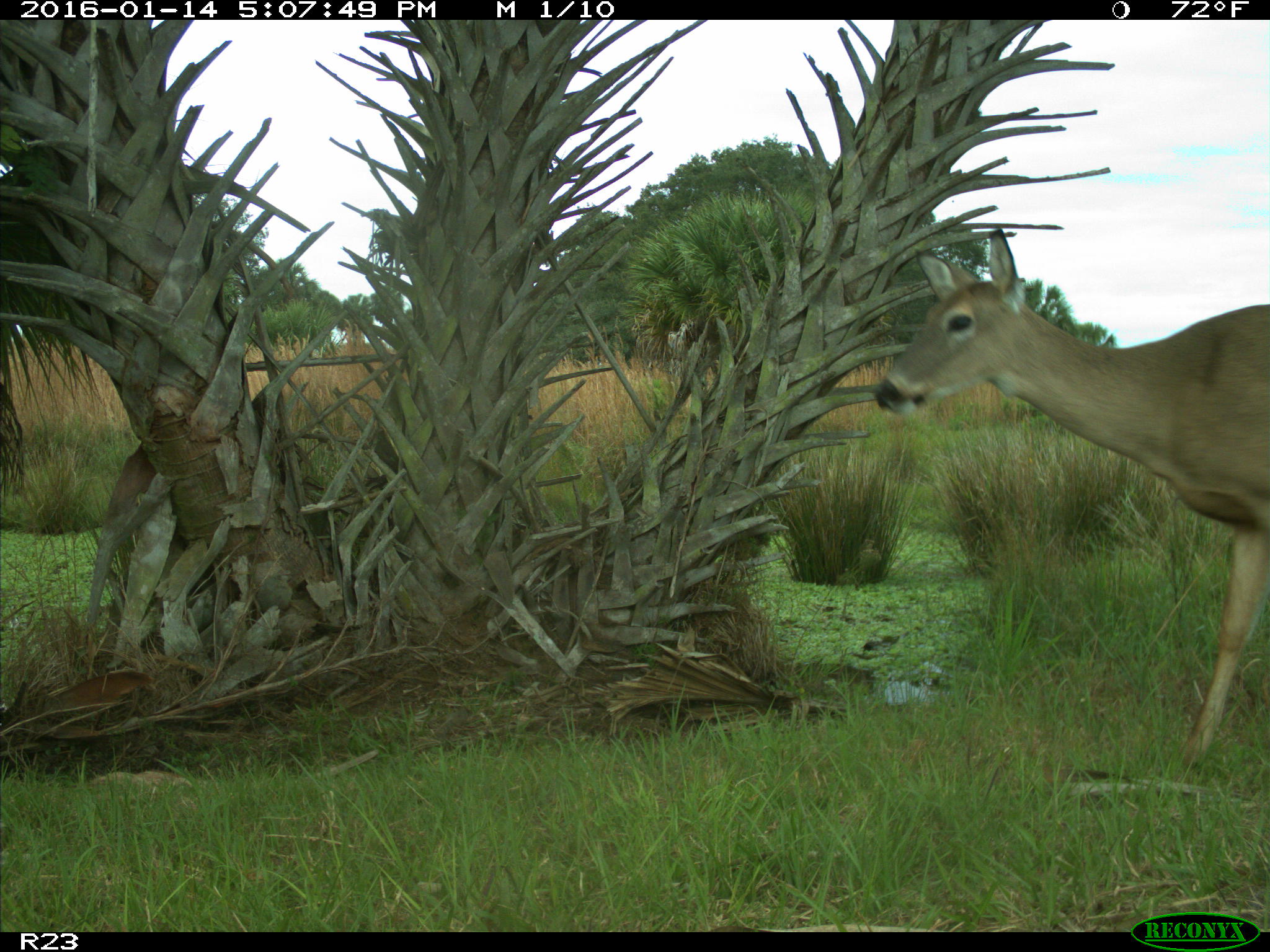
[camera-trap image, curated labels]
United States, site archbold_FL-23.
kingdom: Animalia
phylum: Chordata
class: Mammalia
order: Artiodactyla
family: Cervidae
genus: Odocoileus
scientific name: Odocoileus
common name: deer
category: unidentified deer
Unidentified deer (deer) (Odocoileus).